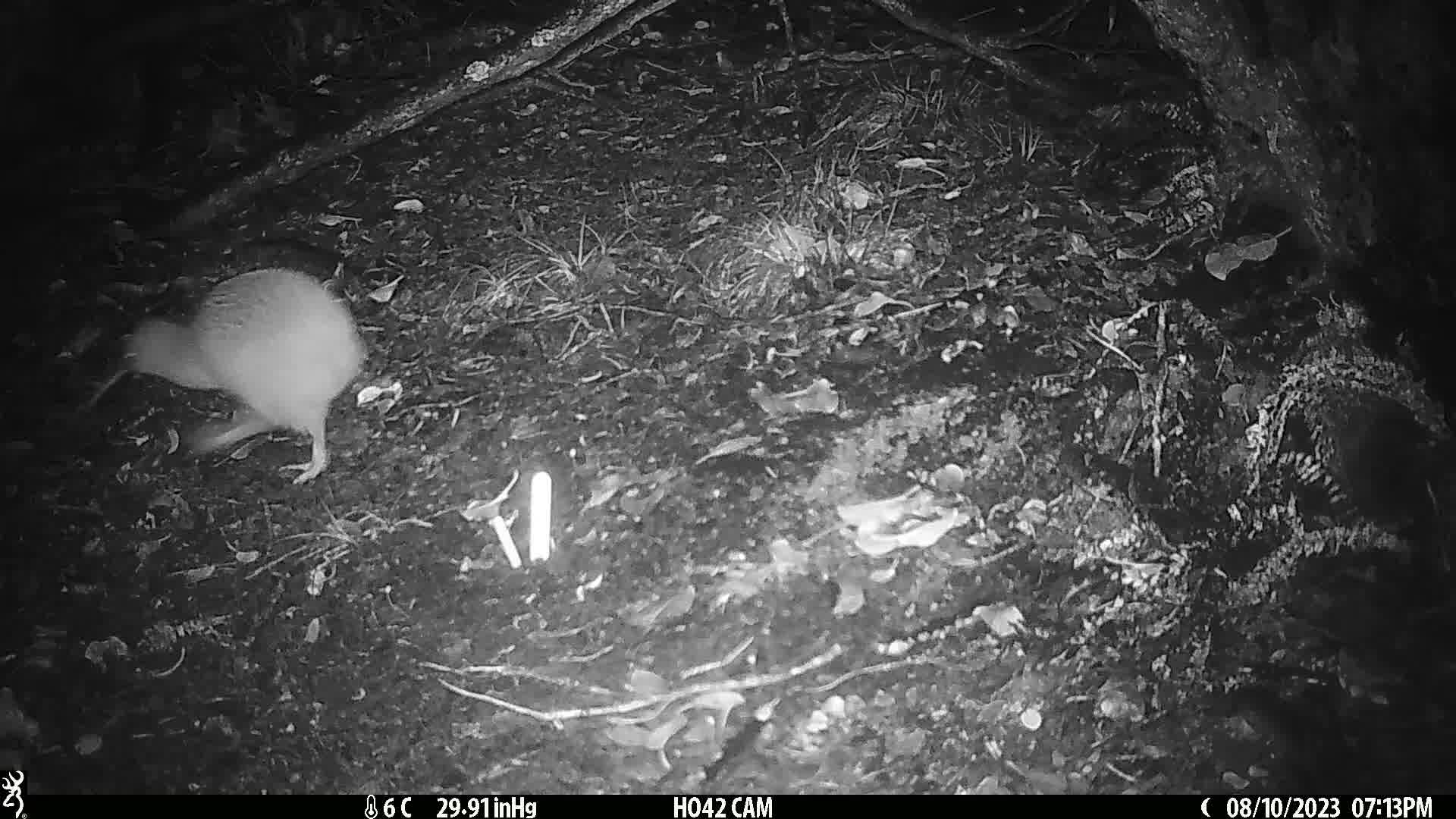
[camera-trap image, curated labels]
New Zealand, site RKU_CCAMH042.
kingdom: Animalia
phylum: Chordata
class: Aves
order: Apterygiformes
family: Apterygidae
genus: Apteryx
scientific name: Apteryx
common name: kiwi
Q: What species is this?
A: Kiwi (Apteryx).